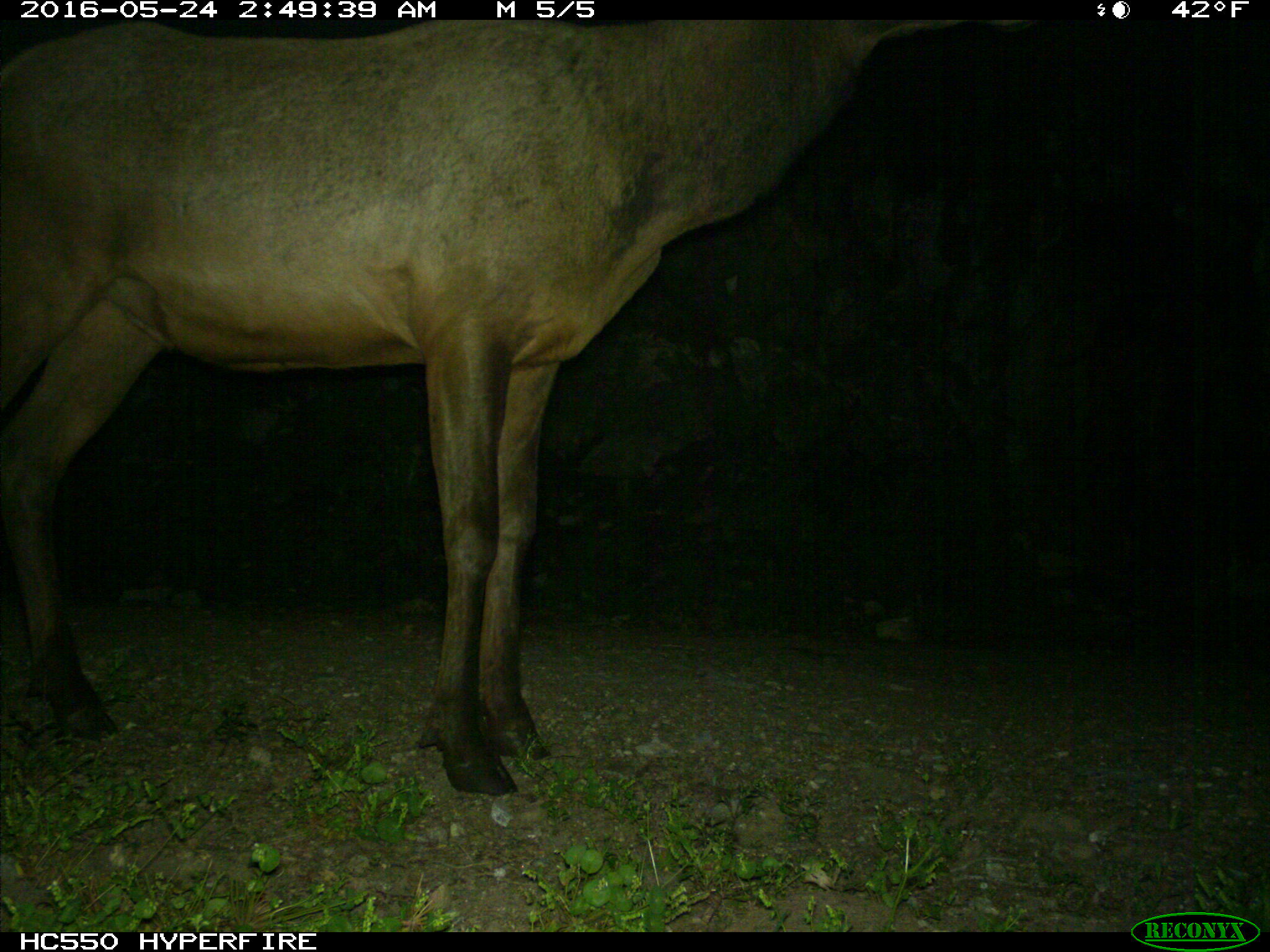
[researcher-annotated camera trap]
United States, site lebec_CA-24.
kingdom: Animalia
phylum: Chordata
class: Mammalia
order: Artiodactyla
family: Cervidae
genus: Cervus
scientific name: Cervus canadensis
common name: elk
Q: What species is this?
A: Cervus canadensis (elk).